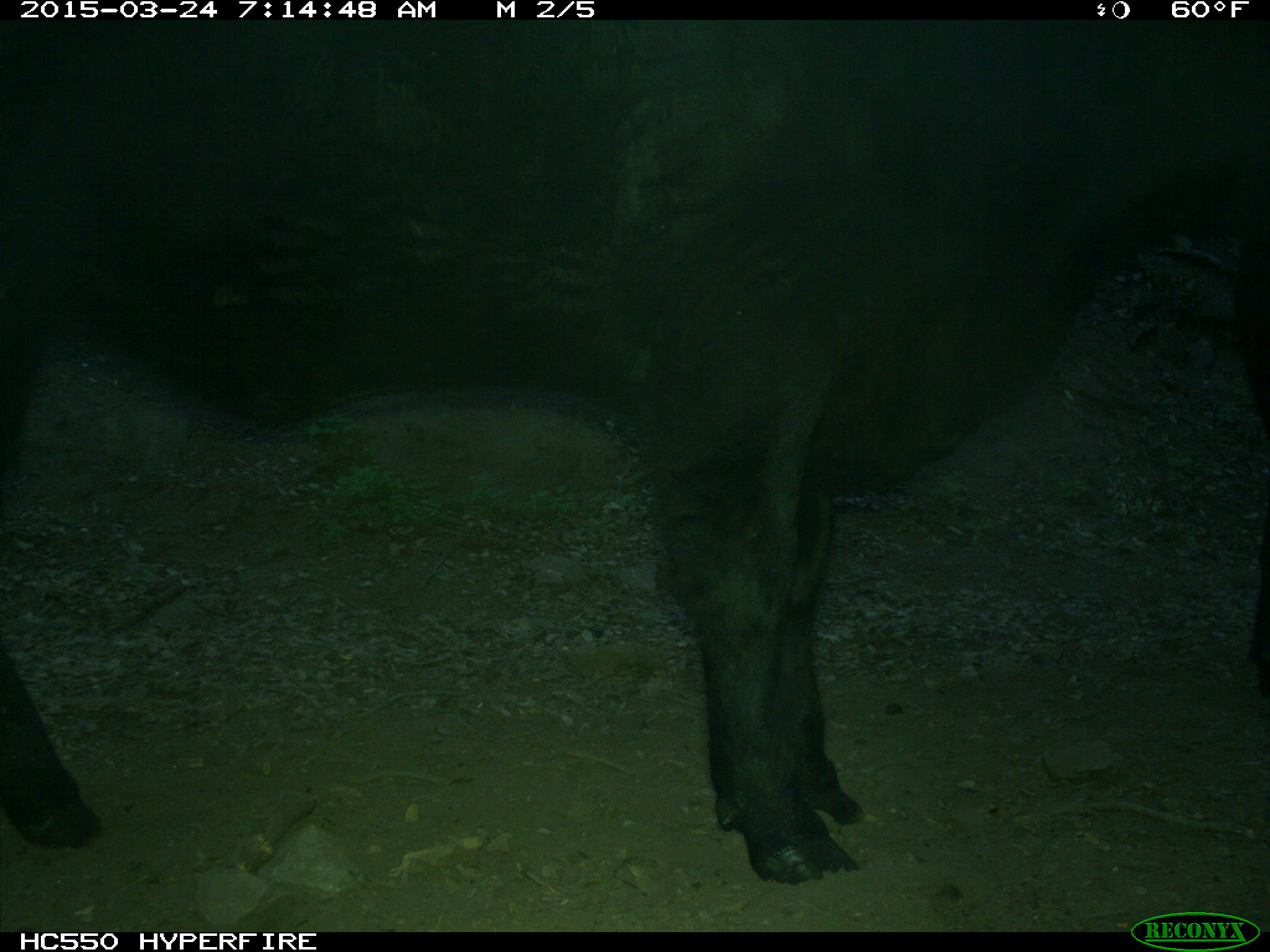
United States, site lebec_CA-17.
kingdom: Animalia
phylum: Chordata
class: Mammalia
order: Artiodactyla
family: Bovidae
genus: Bos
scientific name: Bos taurus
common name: domestic cow